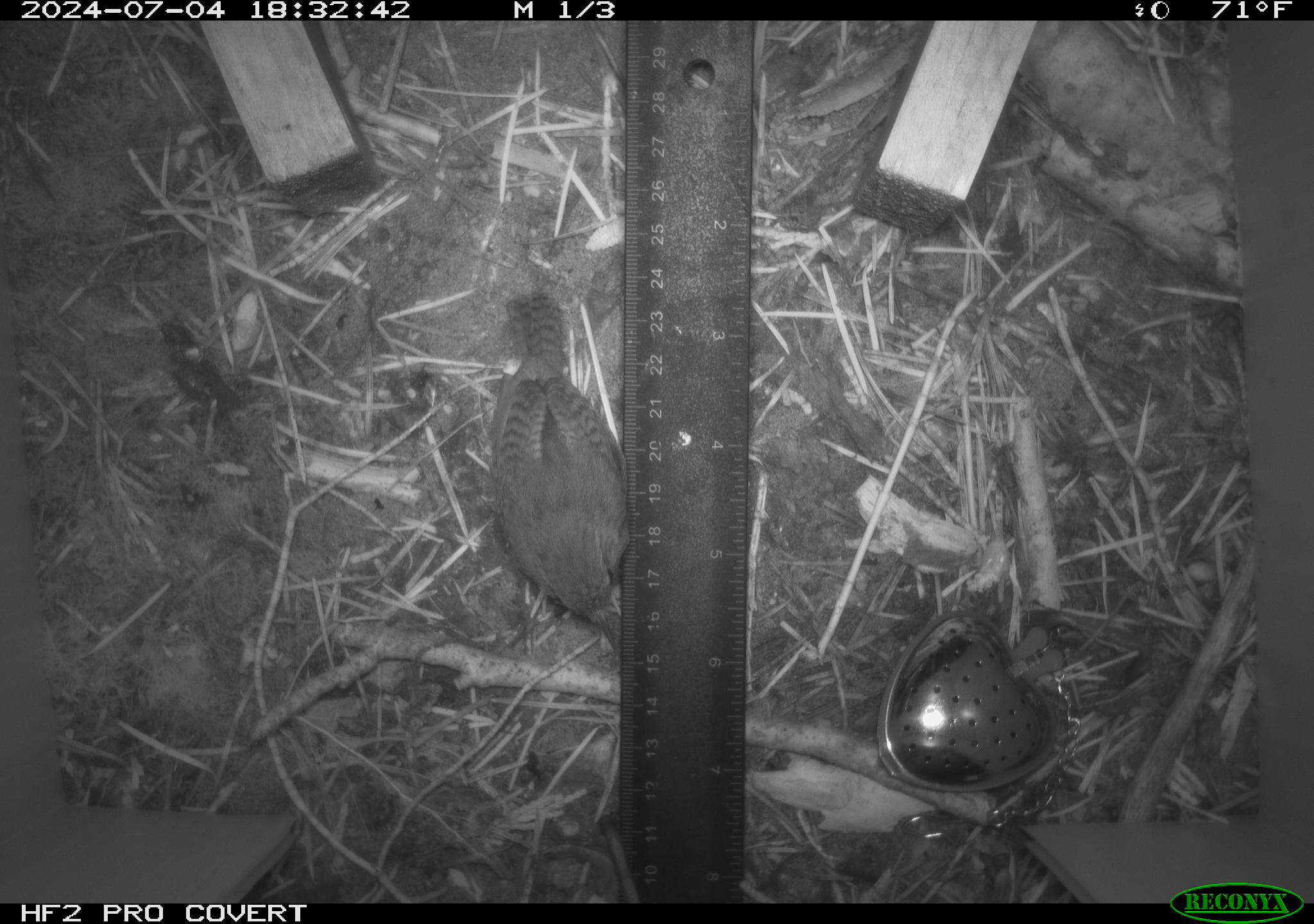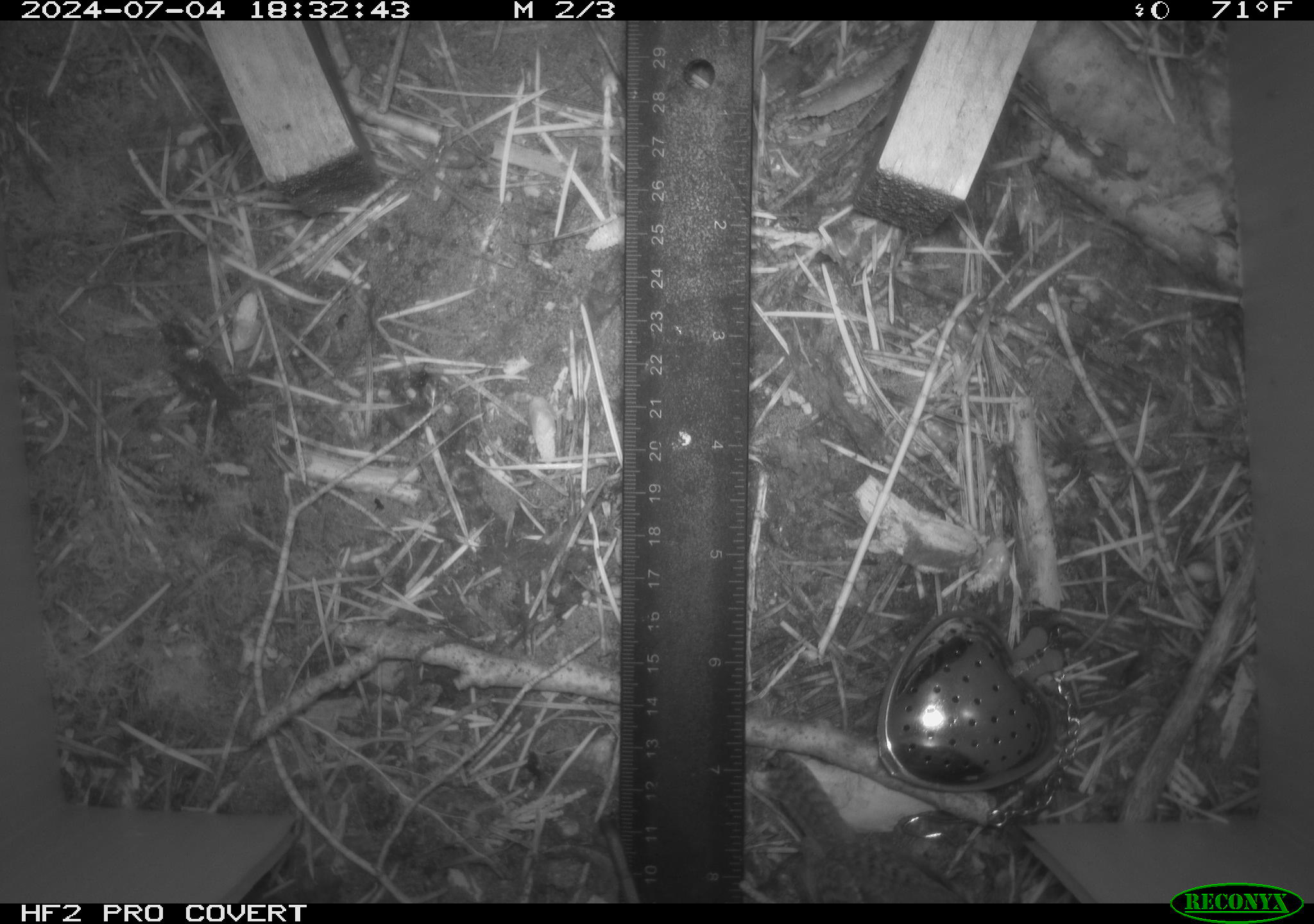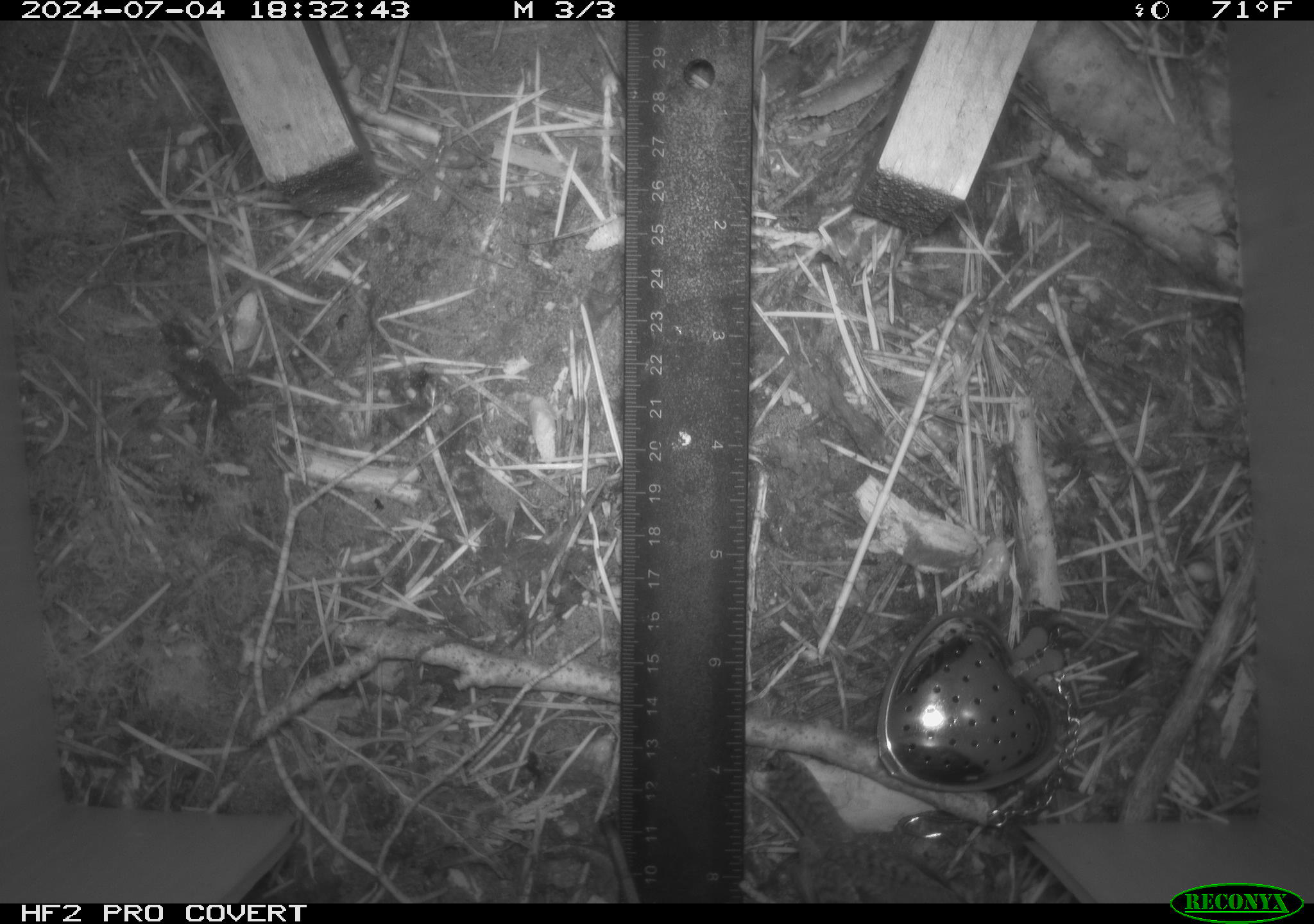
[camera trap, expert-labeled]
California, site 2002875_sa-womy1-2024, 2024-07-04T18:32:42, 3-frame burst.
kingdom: Animalia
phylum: Chordata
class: Aves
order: Passeriformes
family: Troglodytidae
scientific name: Troglodytidae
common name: wren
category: troglodytidae family